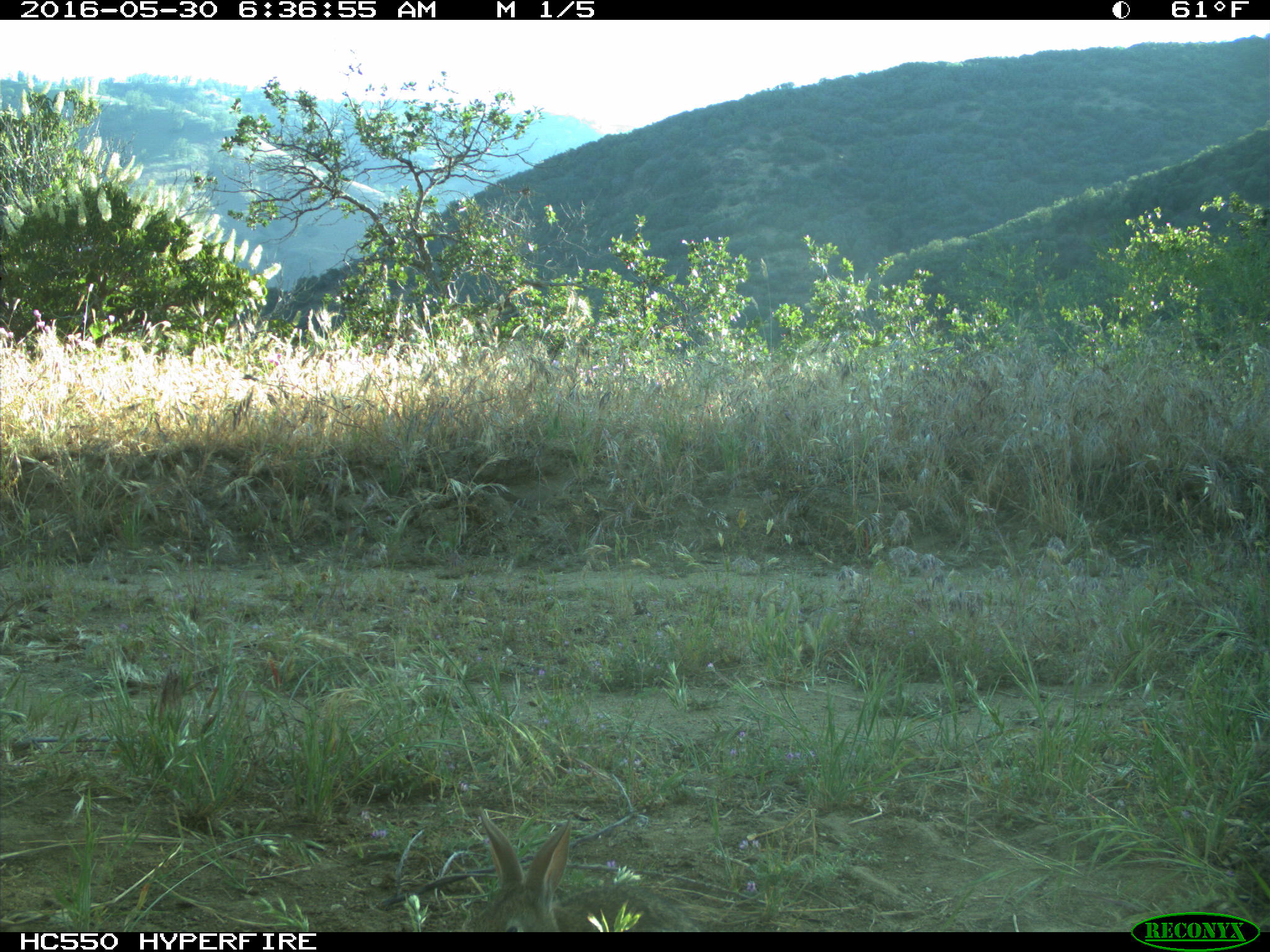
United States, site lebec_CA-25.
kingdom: Animalia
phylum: Chordata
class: Mammalia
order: Lagomorpha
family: Leporidae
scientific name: Leporidae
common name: rabbits and hares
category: unidentified rabbit